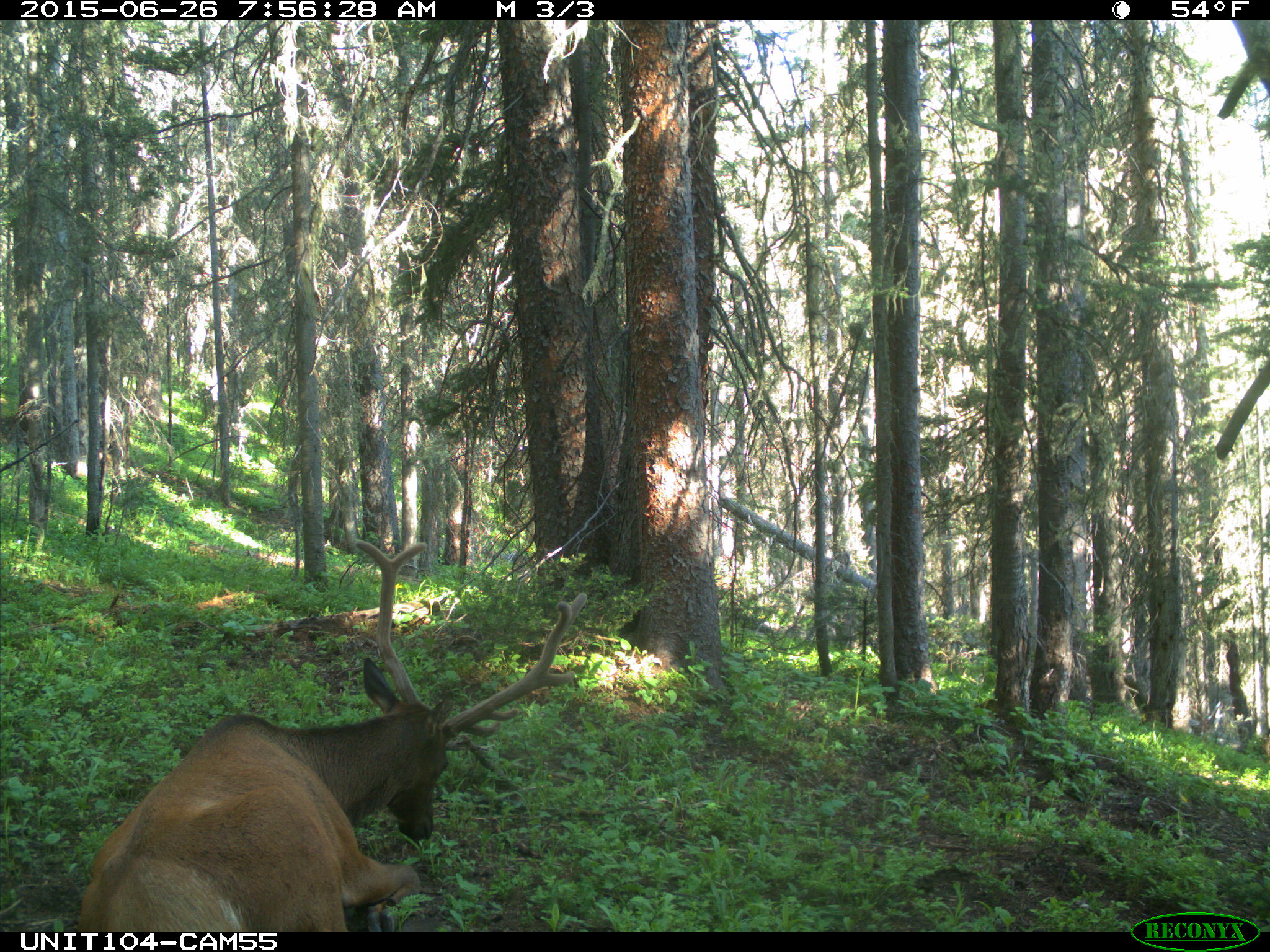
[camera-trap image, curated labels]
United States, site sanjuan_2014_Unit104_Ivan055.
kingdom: Animalia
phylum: Chordata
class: Mammalia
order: Artiodactyla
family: Cervidae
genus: Cervus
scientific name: Cervus elaphus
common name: red deer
Cervus elaphus (red deer).